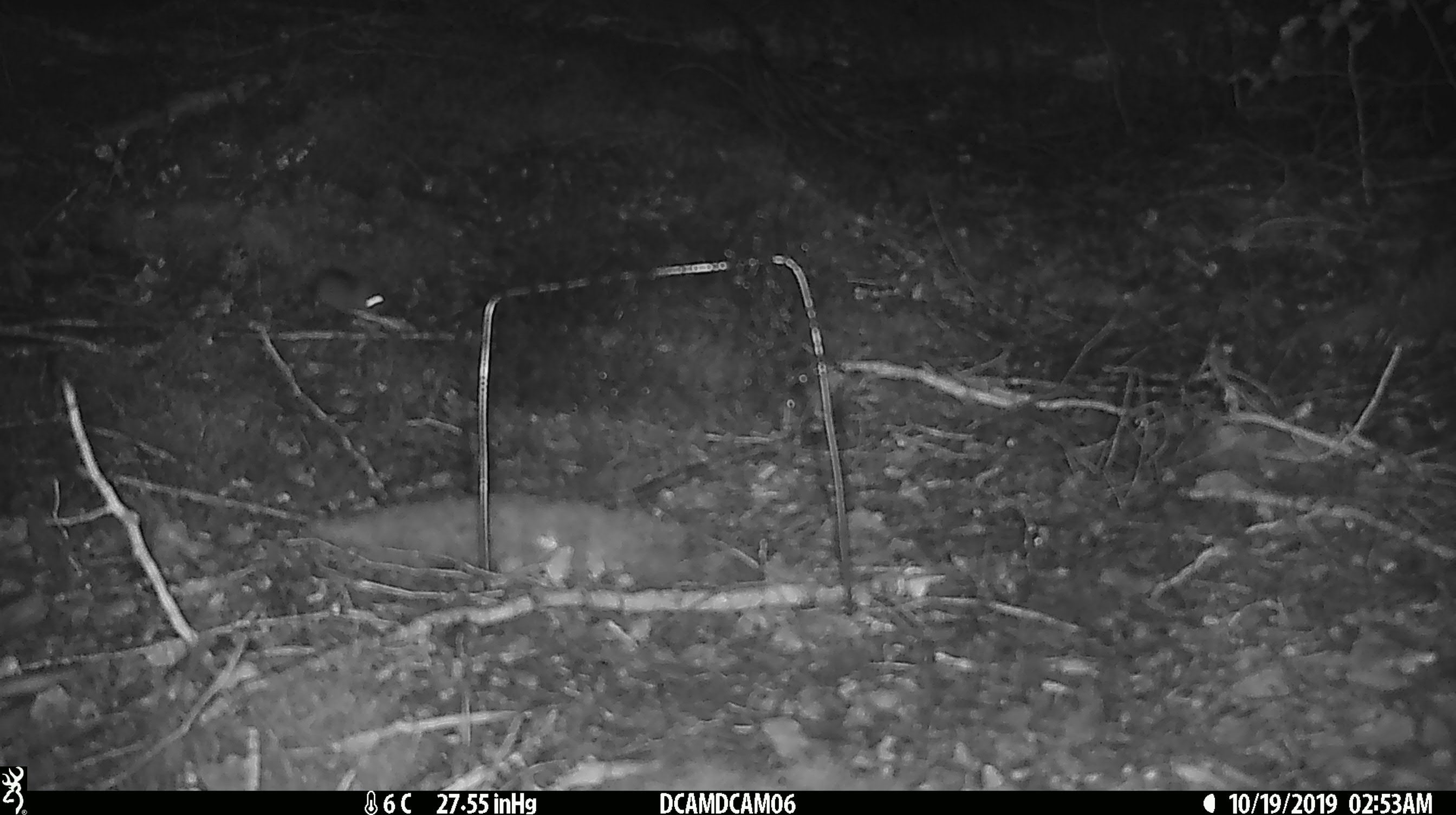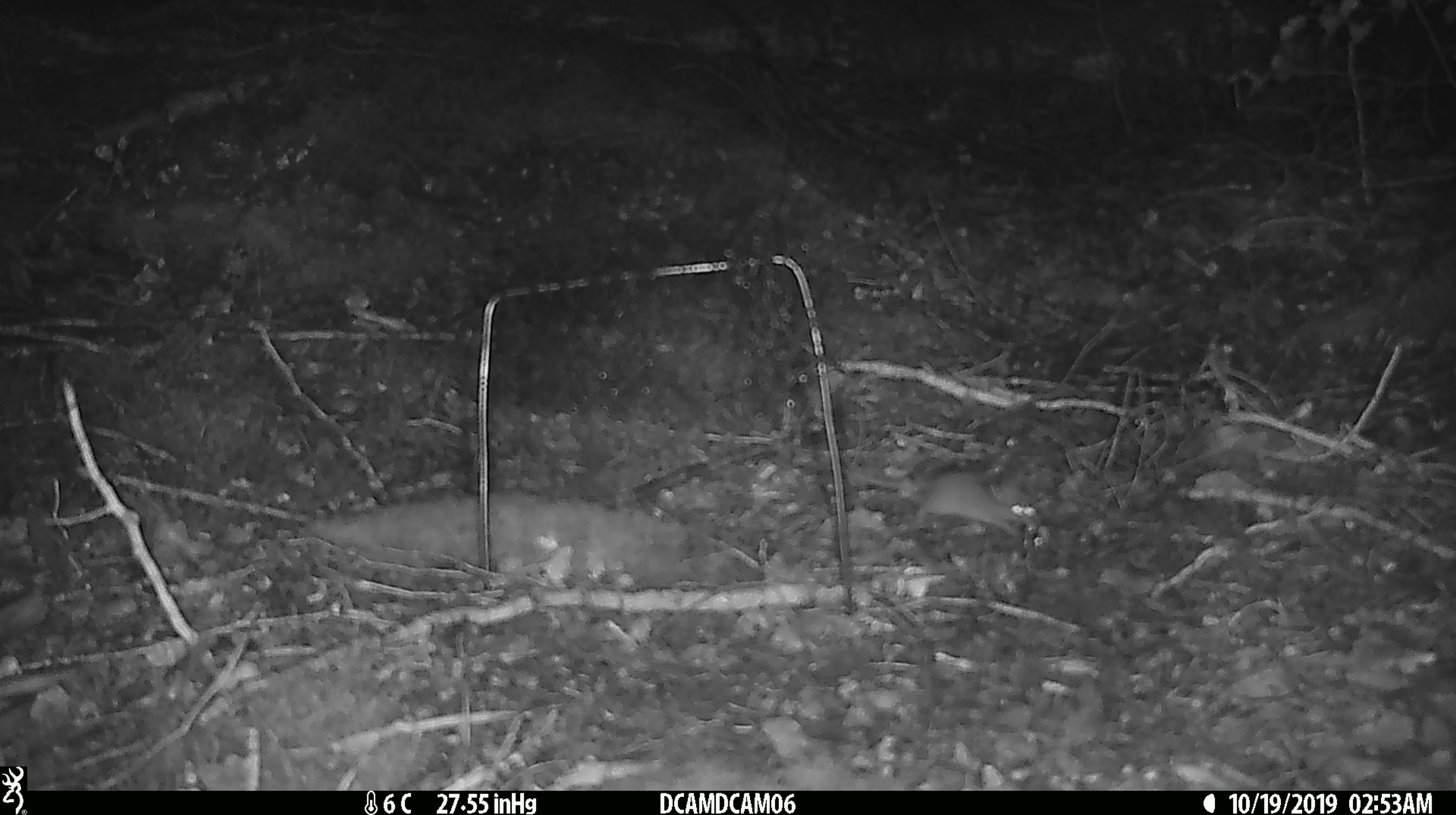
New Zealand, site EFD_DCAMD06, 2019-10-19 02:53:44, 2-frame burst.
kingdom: Animalia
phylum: Chordata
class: Mammalia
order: Rodentia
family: Muridae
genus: Mus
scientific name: Mus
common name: mouse